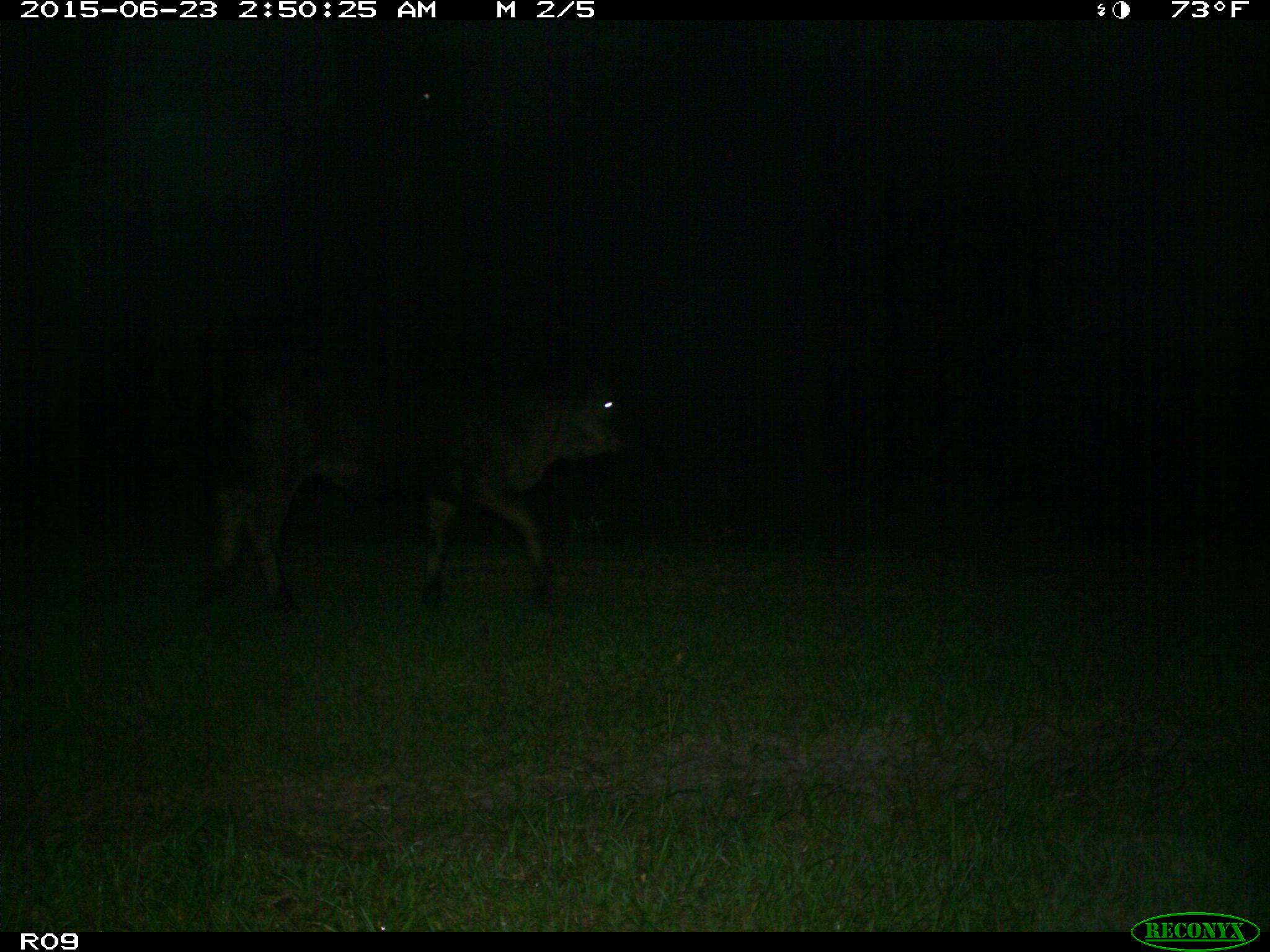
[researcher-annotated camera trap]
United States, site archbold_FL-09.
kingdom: Animalia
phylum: Chordata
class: Mammalia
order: Artiodactyla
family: Bovidae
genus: Bos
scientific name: Bos taurus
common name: domestic cow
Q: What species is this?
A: Bos taurus (domestic cow).